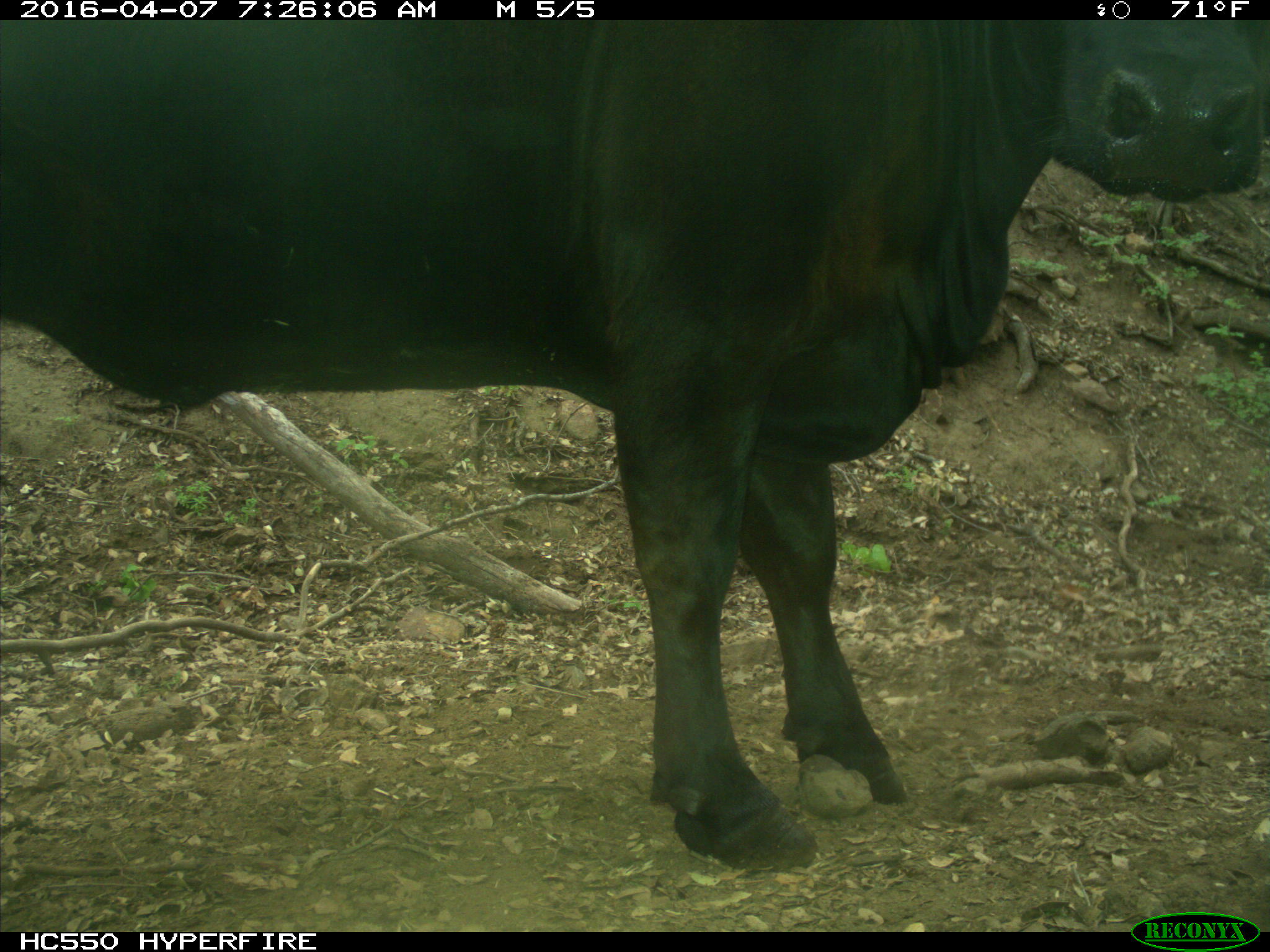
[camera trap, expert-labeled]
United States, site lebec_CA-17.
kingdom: Animalia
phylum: Chordata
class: Mammalia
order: Artiodactyla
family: Bovidae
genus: Bos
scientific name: Bos taurus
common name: domestic cow